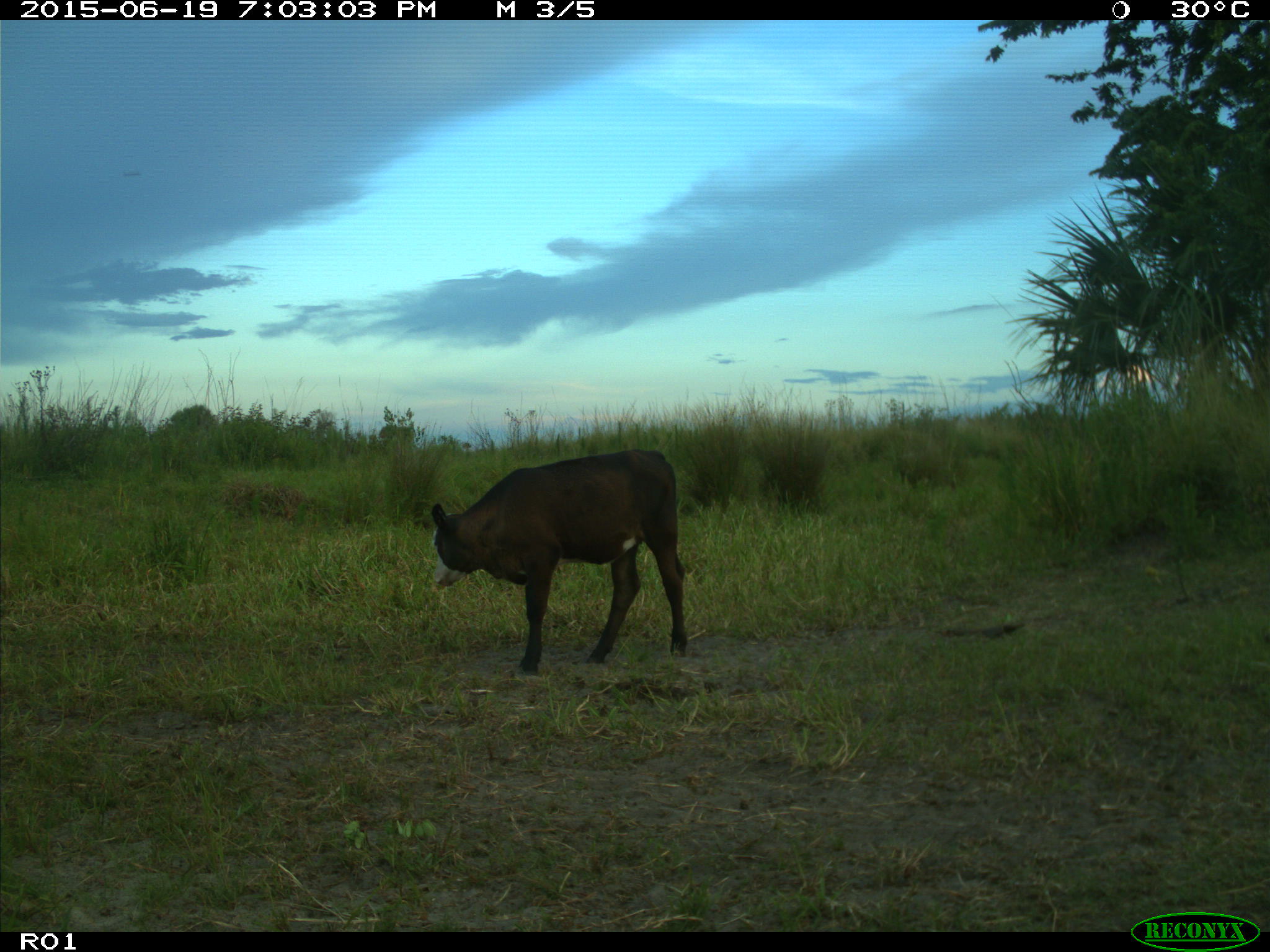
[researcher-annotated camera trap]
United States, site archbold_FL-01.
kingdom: Animalia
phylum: Chordata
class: Mammalia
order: Artiodactyla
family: Bovidae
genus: Bos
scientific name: Bos taurus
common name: domestic cow